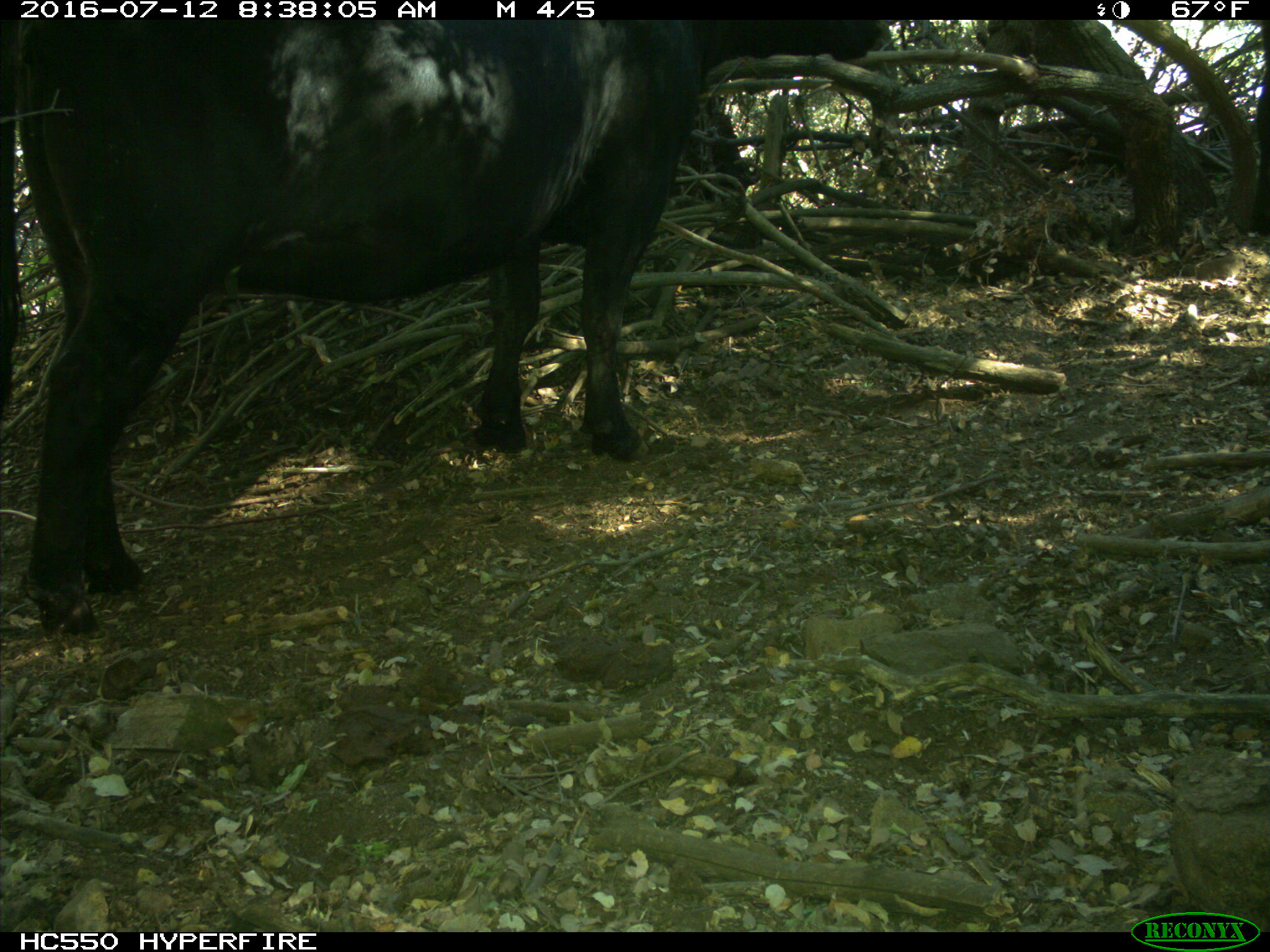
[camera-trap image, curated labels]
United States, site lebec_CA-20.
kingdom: Animalia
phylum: Chordata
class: Mammalia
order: Artiodactyla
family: Bovidae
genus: Bos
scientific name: Bos taurus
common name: domestic cow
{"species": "Bos taurus (domestic cow)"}